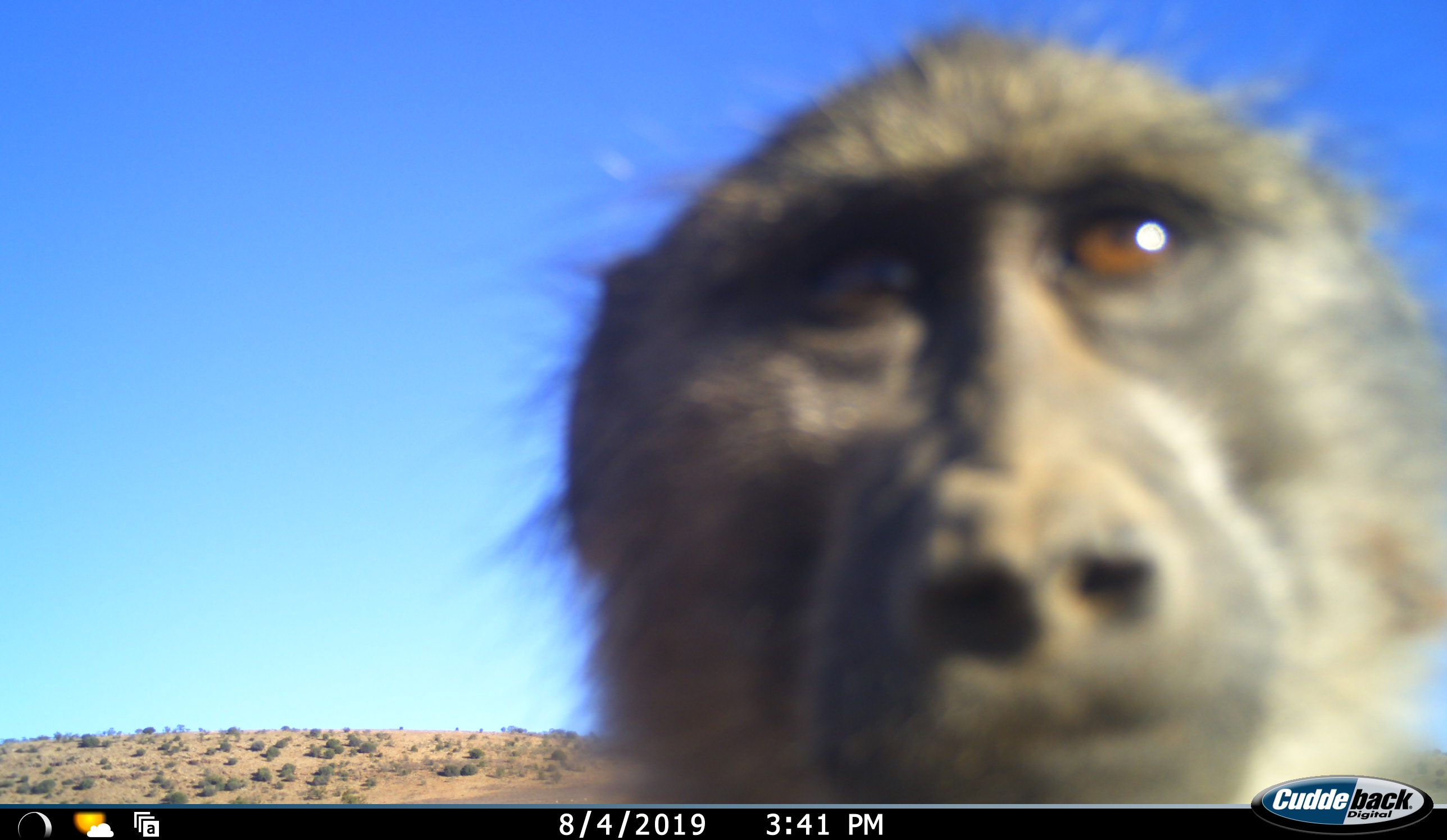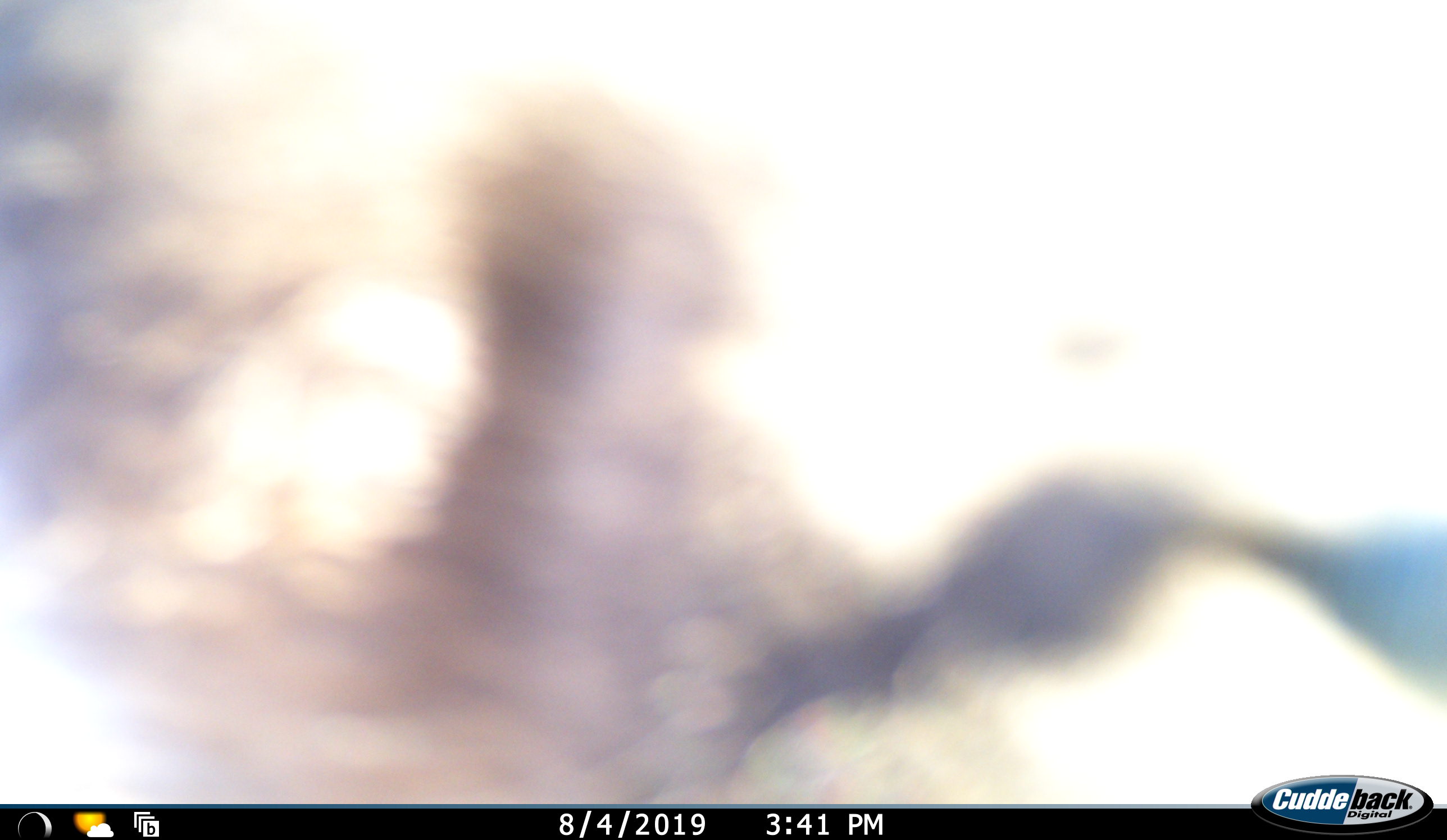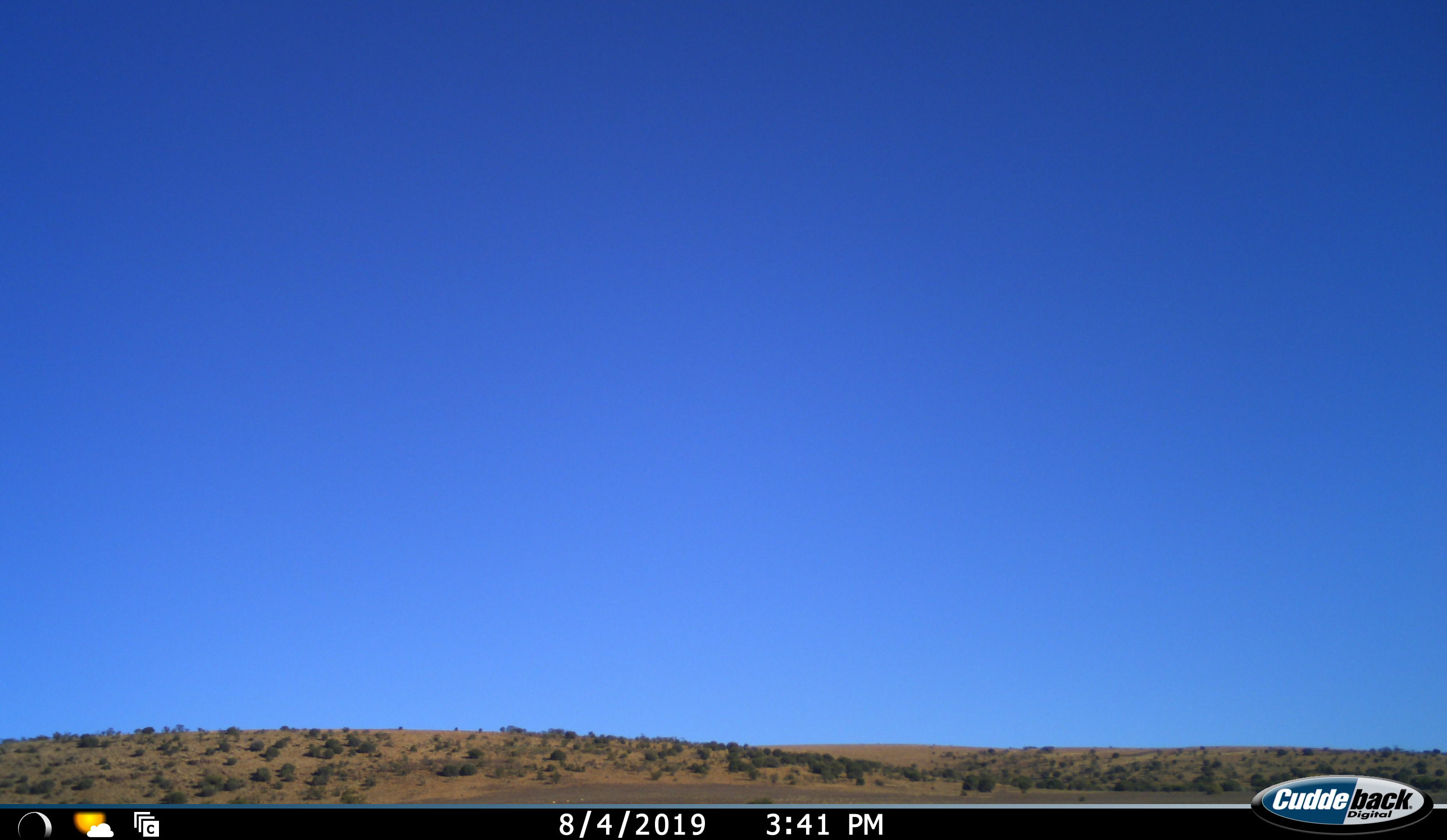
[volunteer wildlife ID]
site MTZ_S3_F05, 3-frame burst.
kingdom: Animalia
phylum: Chordata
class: Mammalia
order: Primates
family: Cercopithecidae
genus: Papio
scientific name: Papio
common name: baboon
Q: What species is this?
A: Baboon (Papio).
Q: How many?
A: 1.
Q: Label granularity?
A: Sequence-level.